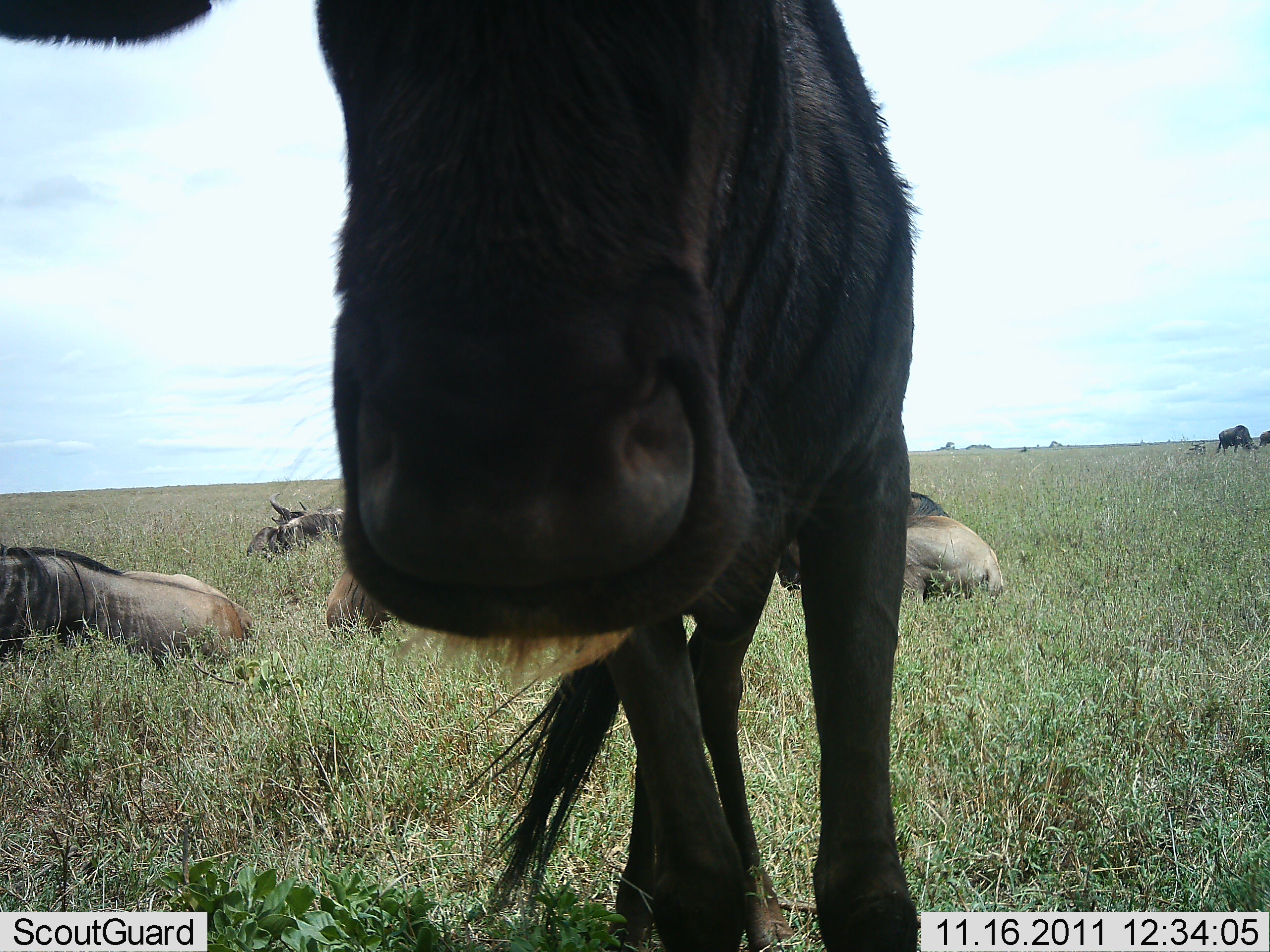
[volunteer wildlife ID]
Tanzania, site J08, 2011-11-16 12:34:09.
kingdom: Animalia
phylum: Chordata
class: Mammalia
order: Artiodactyla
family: Bovidae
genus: Connochaetes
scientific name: Connochaetes taurinus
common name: blue wildebeest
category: wildebeest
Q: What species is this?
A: Wildebeest (blue wildebeest) (Connochaetes taurinus).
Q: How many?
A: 6.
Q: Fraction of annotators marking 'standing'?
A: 75%.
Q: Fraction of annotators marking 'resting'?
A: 100%.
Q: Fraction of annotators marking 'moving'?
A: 0%.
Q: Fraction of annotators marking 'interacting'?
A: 0%.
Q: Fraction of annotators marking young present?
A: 0%.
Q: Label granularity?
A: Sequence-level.